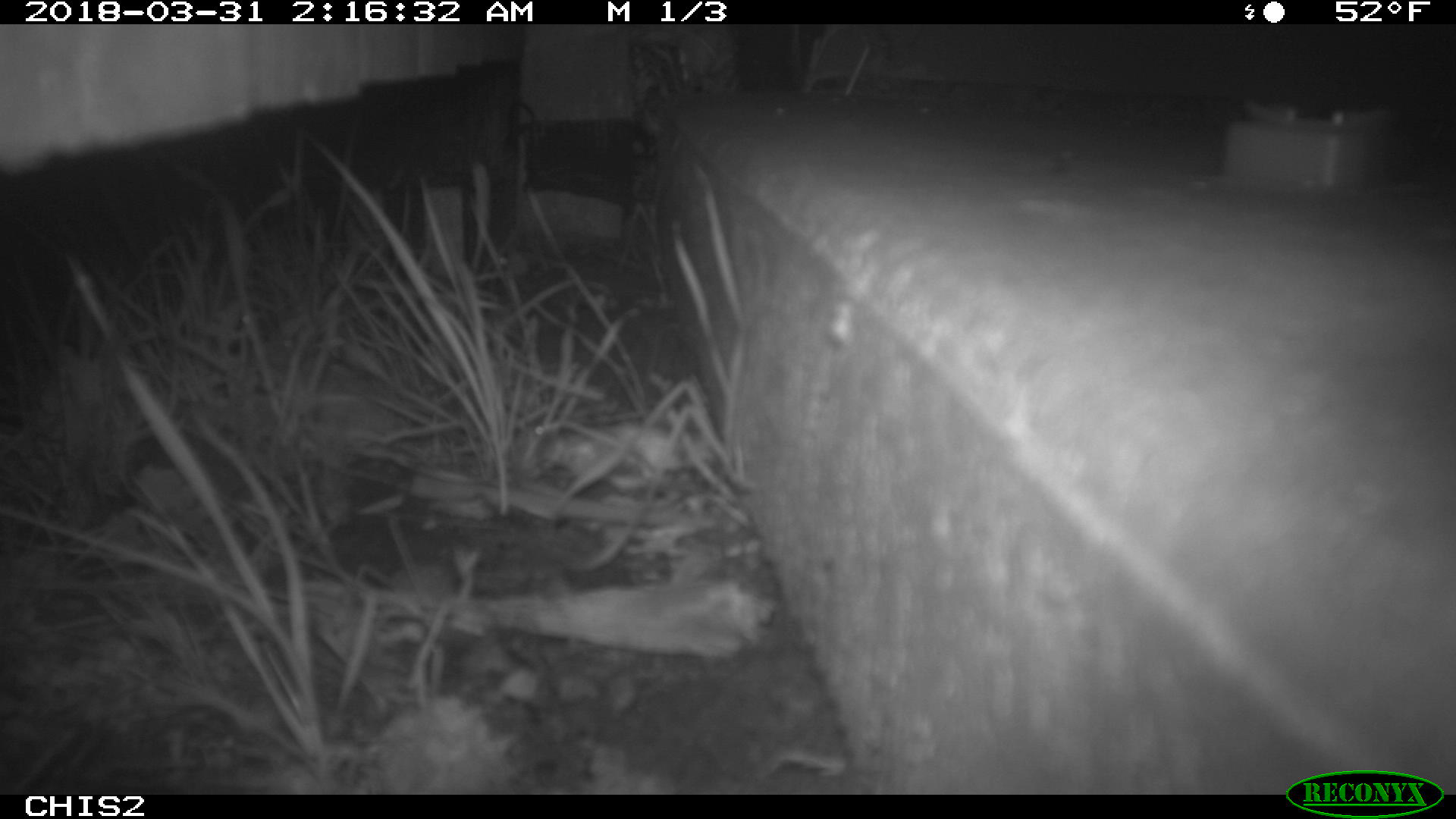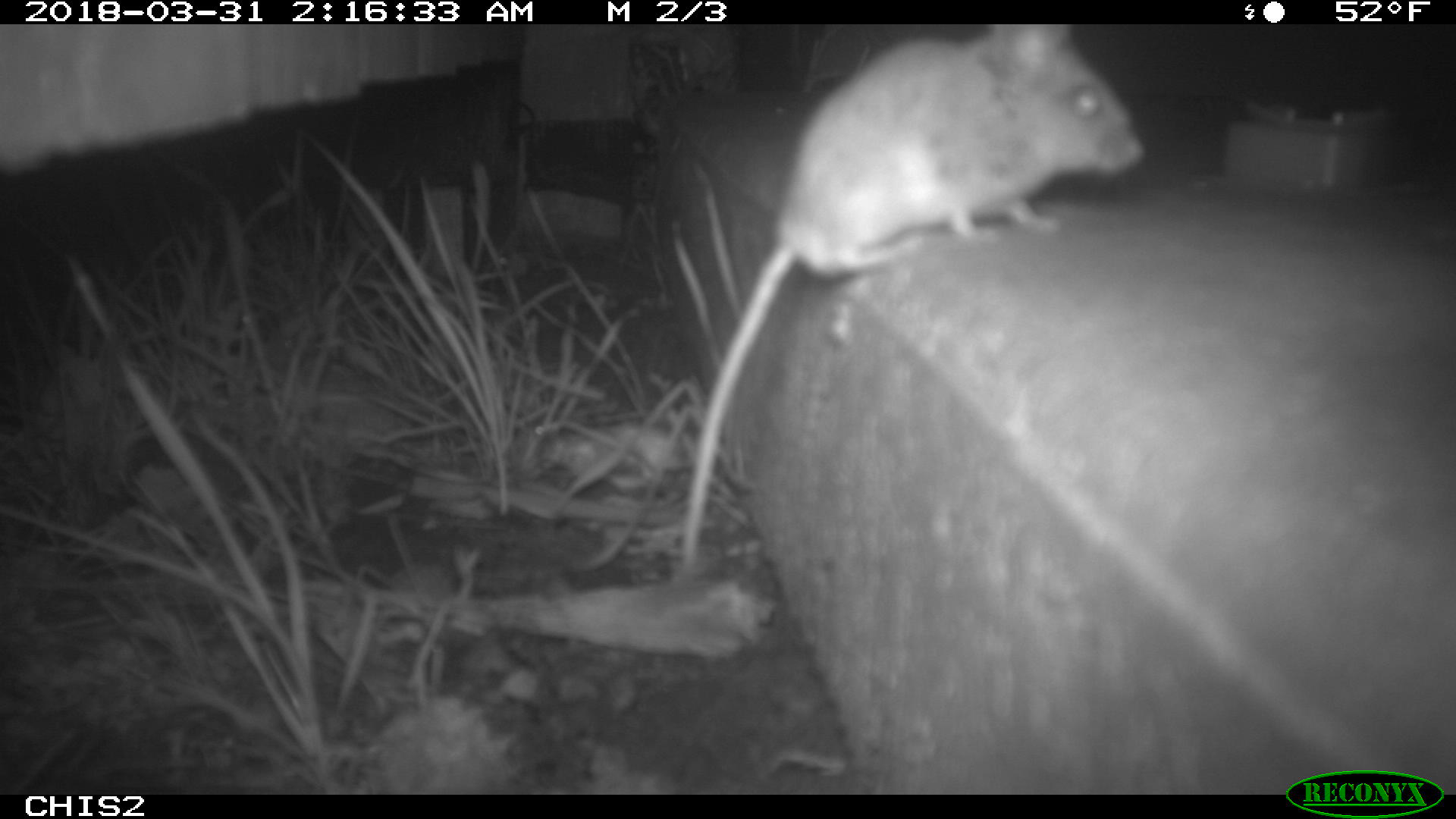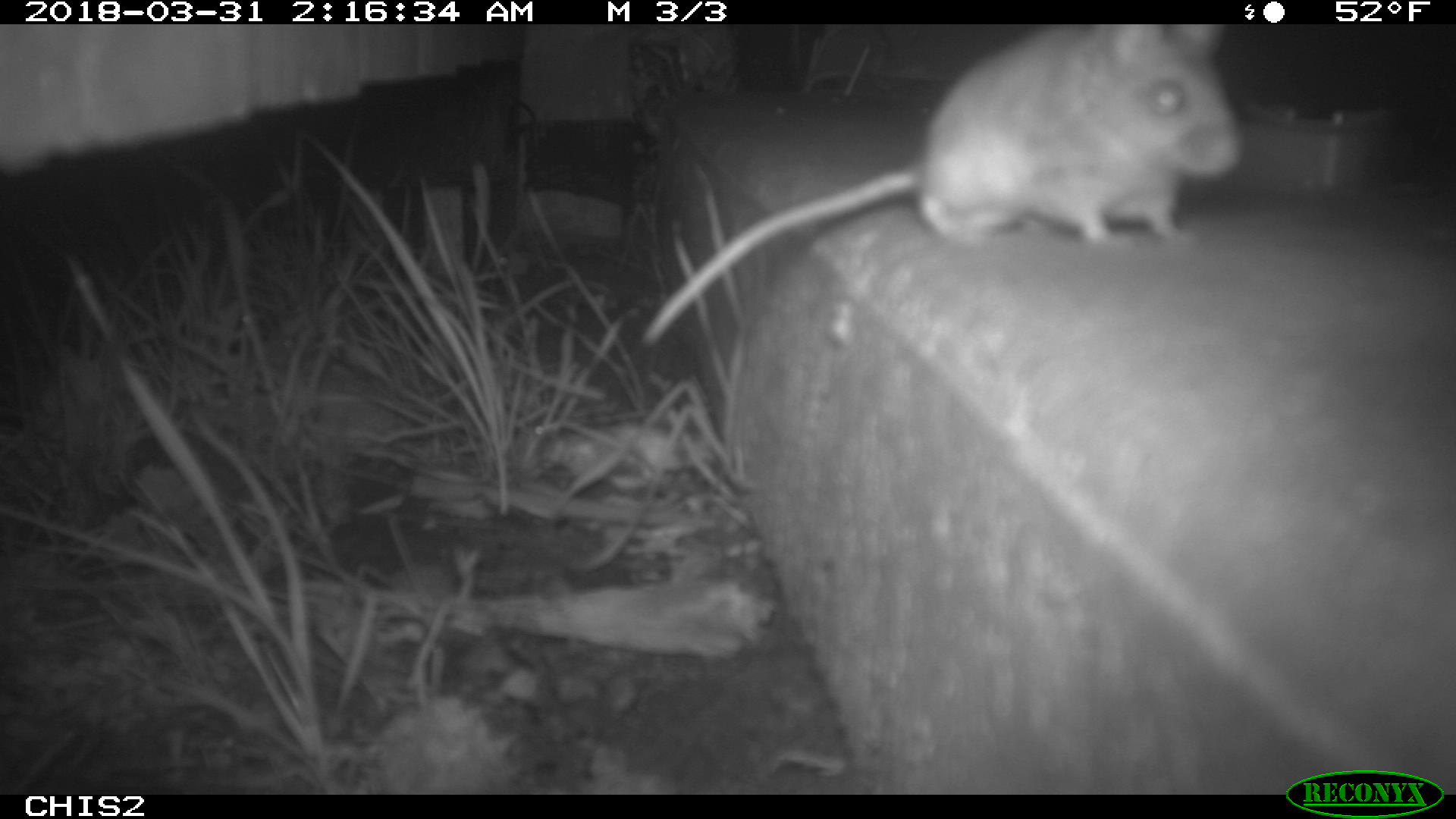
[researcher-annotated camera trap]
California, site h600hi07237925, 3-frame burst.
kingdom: Animalia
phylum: Chordata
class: Mammalia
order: Rodentia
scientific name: Rodentia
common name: rodent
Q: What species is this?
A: Rodent (Rodentia).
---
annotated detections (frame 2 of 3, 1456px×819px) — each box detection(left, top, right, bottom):
rodent: detection(678, 22, 1143, 568)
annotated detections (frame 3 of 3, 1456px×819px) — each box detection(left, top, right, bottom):
rodent: detection(644, 24, 1246, 344)